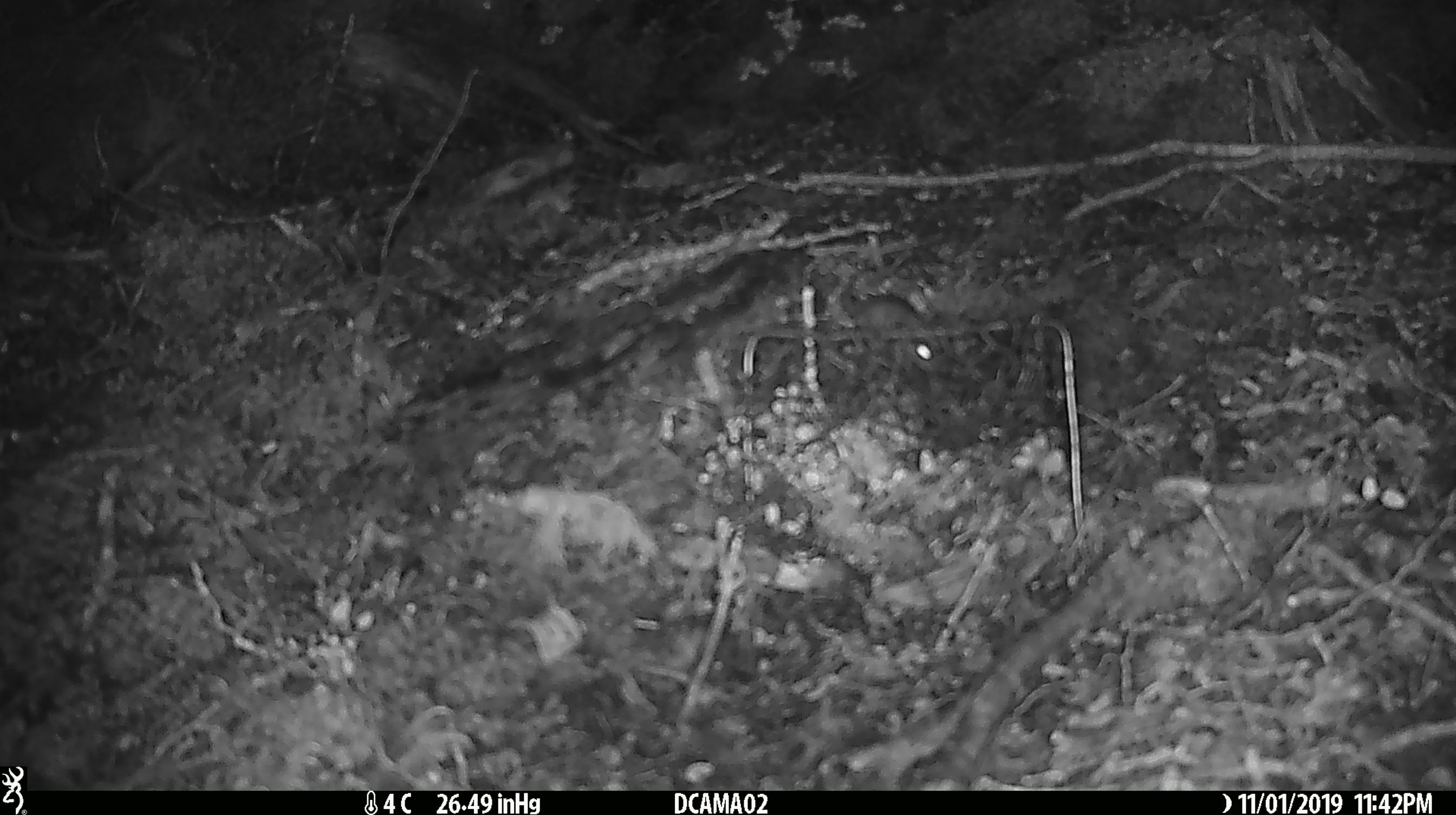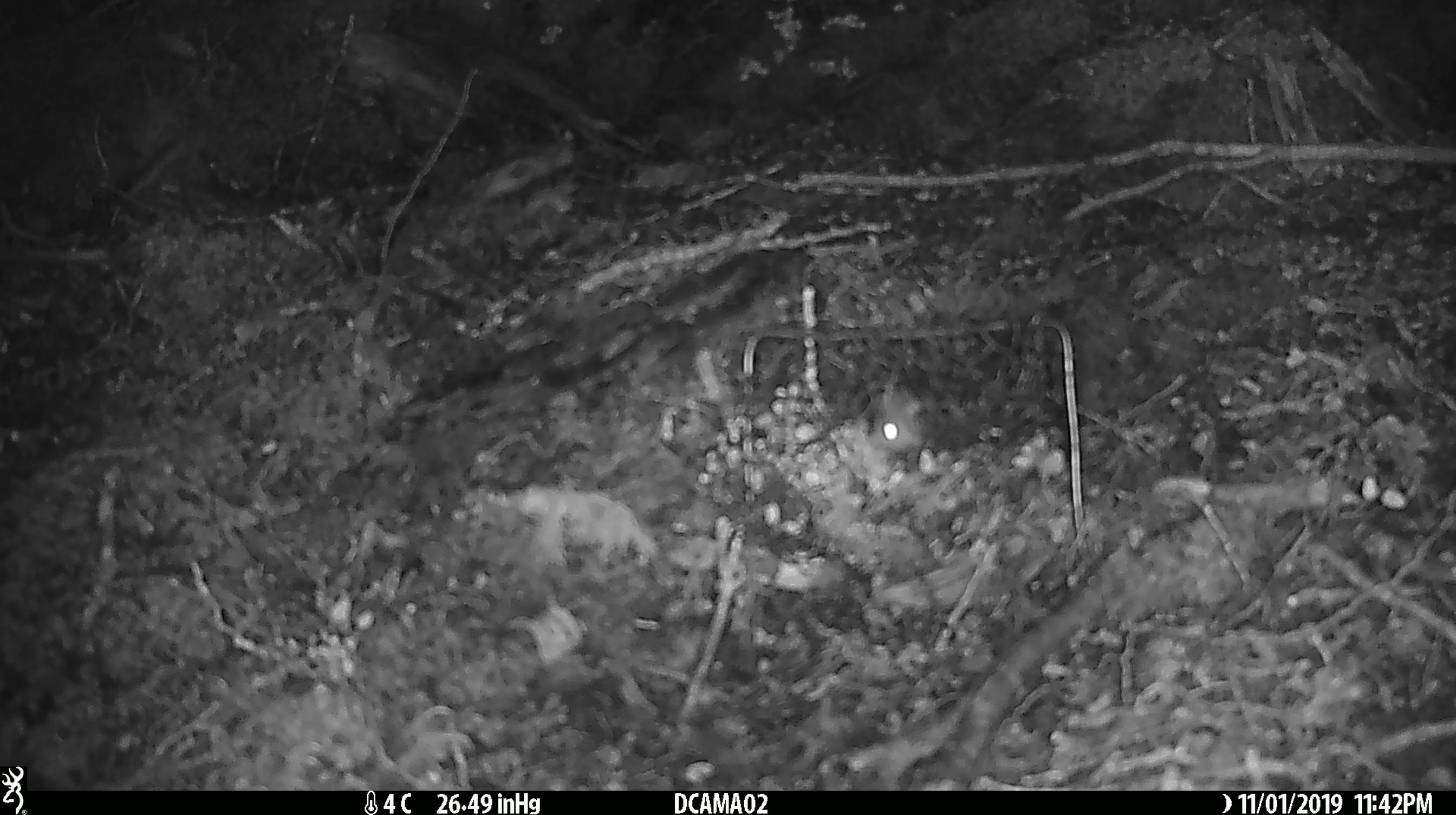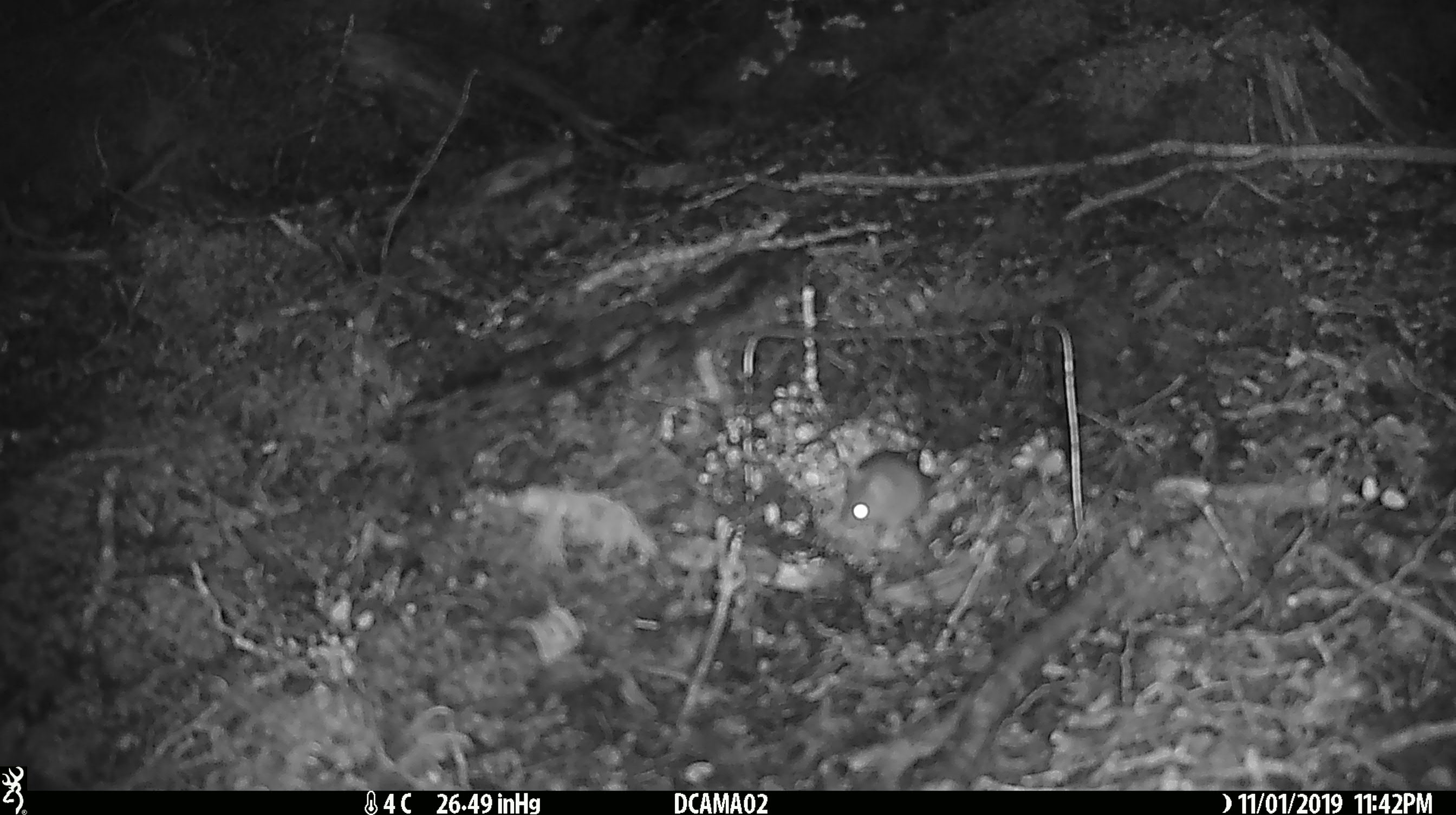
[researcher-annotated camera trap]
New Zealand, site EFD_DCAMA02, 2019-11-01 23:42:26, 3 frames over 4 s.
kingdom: Animalia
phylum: Chordata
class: Mammalia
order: Rodentia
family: Muridae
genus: Mus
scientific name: Mus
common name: mouse